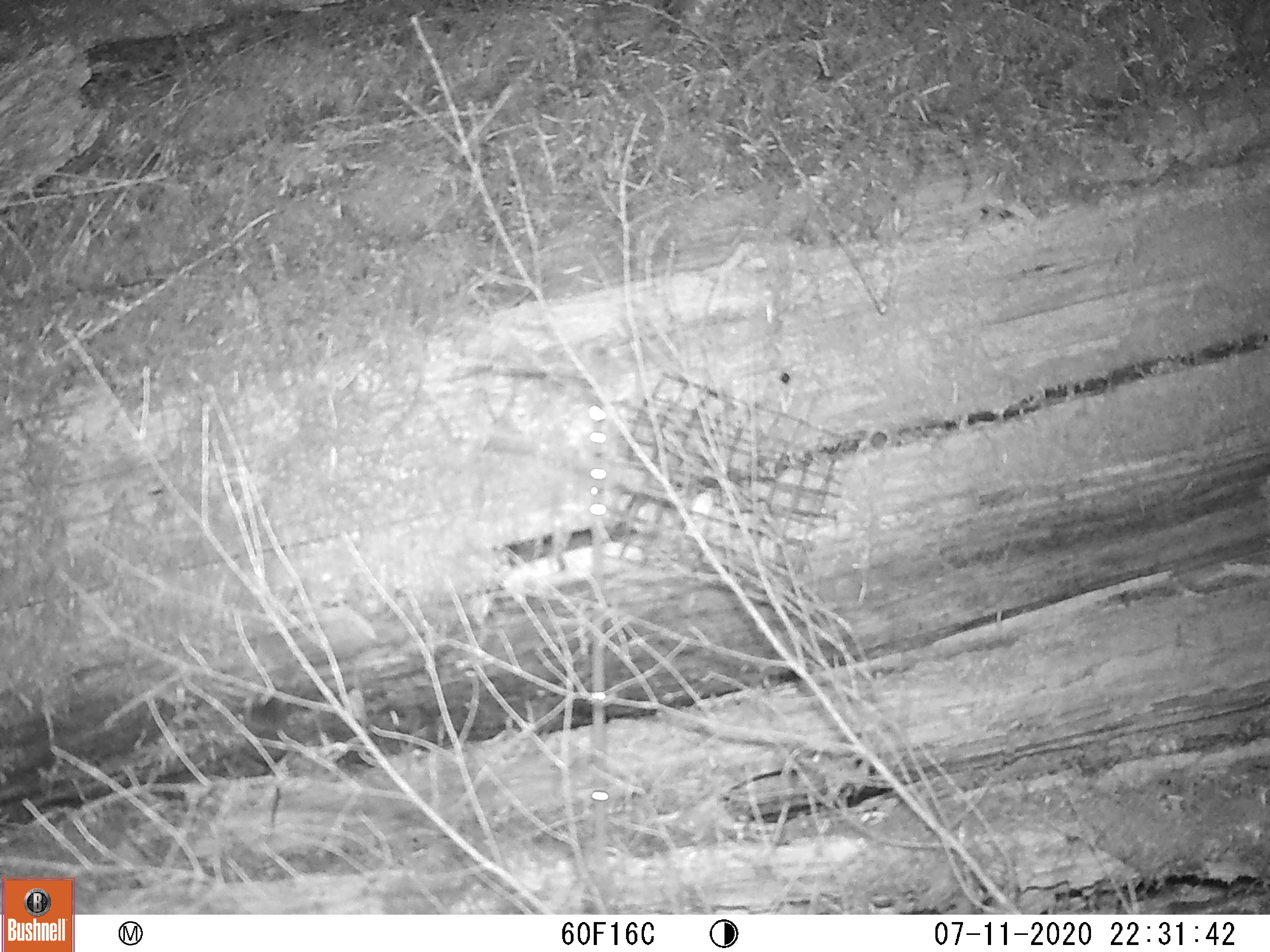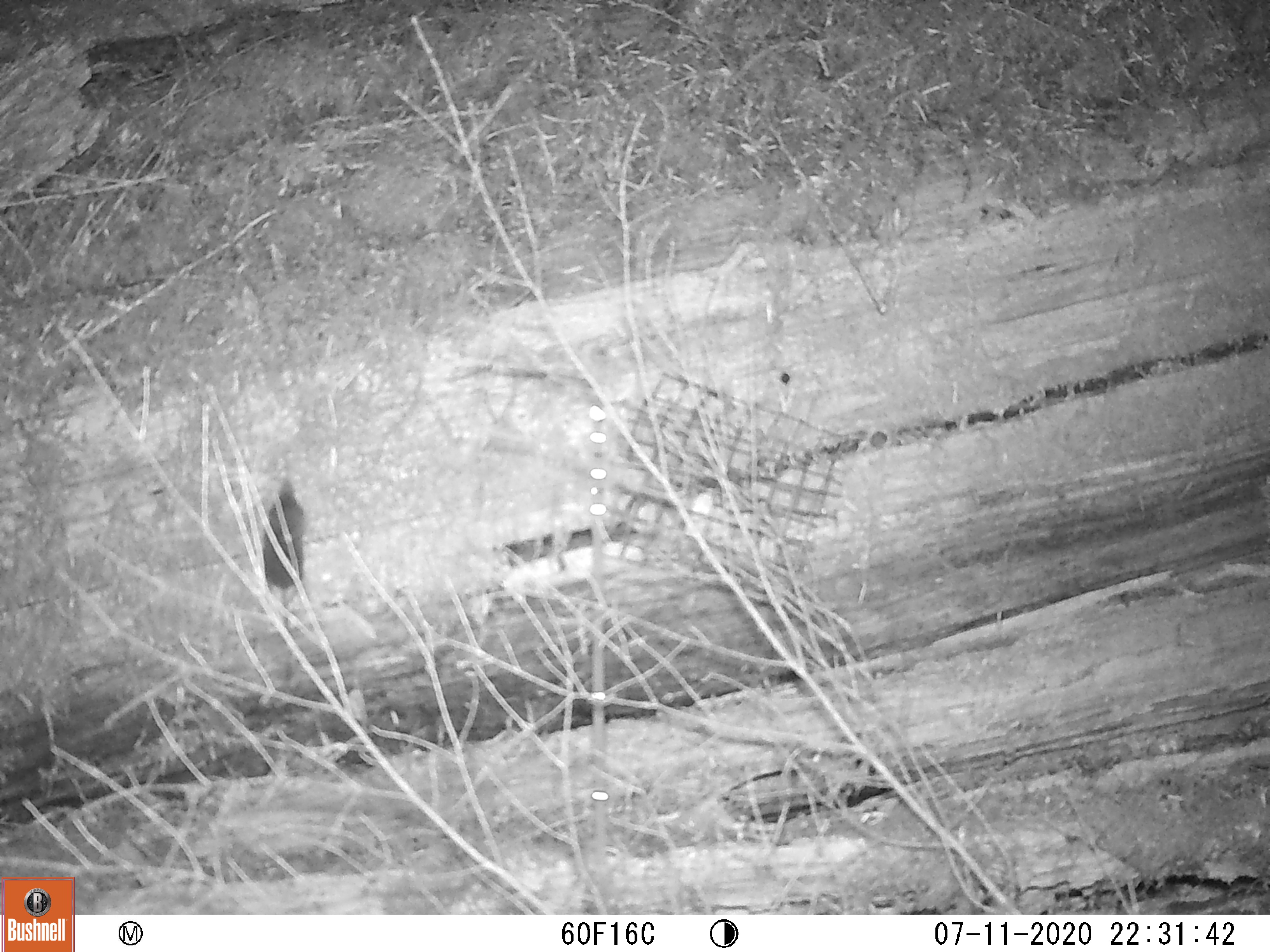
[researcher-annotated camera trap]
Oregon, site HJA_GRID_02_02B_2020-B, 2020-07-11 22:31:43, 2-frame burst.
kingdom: Animalia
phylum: Chordata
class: Mammalia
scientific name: Mammalia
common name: small mammal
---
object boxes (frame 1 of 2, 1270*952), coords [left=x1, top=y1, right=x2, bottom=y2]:
small mammal: [left=240, top=685, right=319, bottom=843]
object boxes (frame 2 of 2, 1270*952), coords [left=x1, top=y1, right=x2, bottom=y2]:
small mammal: [left=245, top=479, right=335, bottom=688]